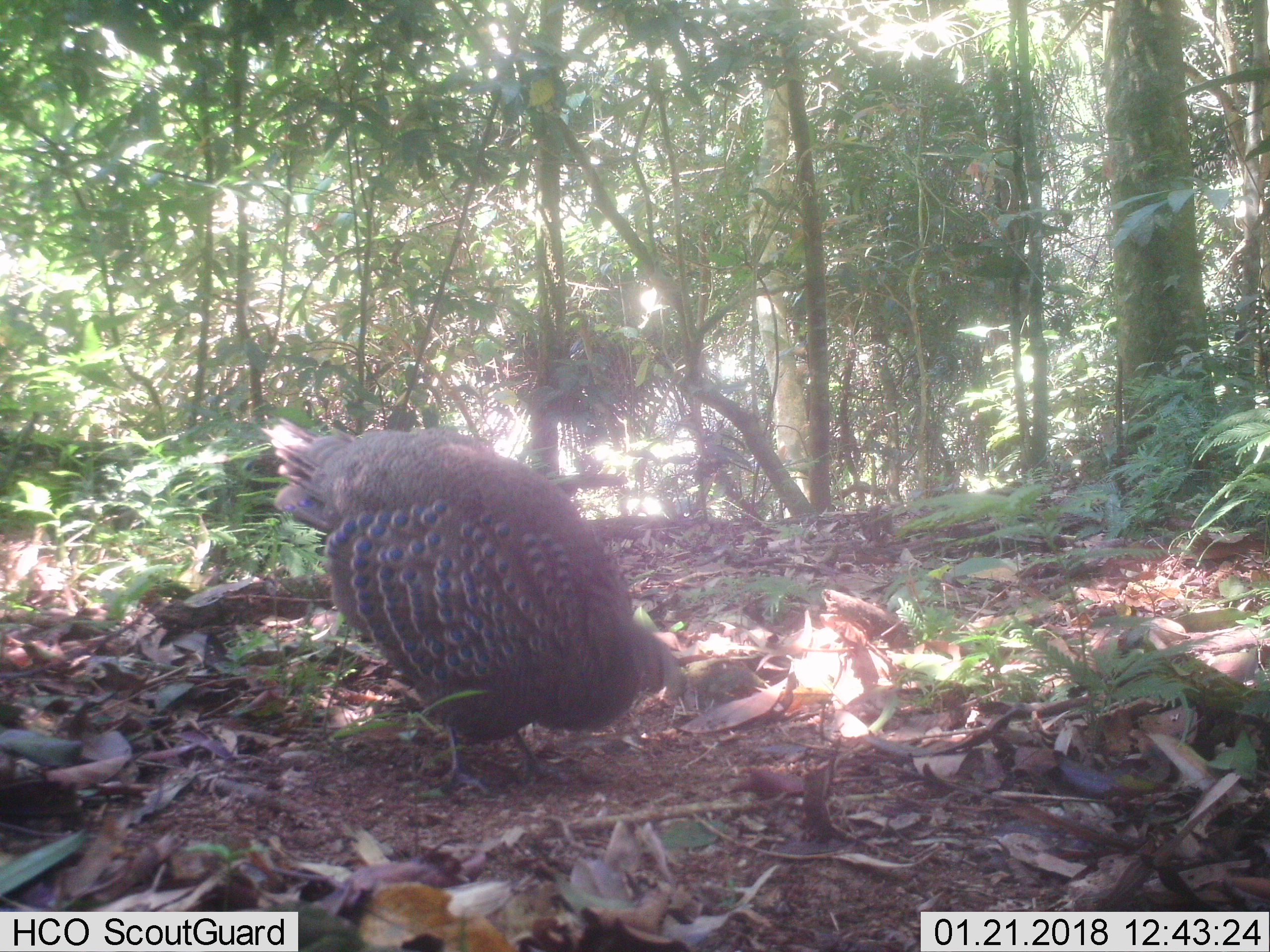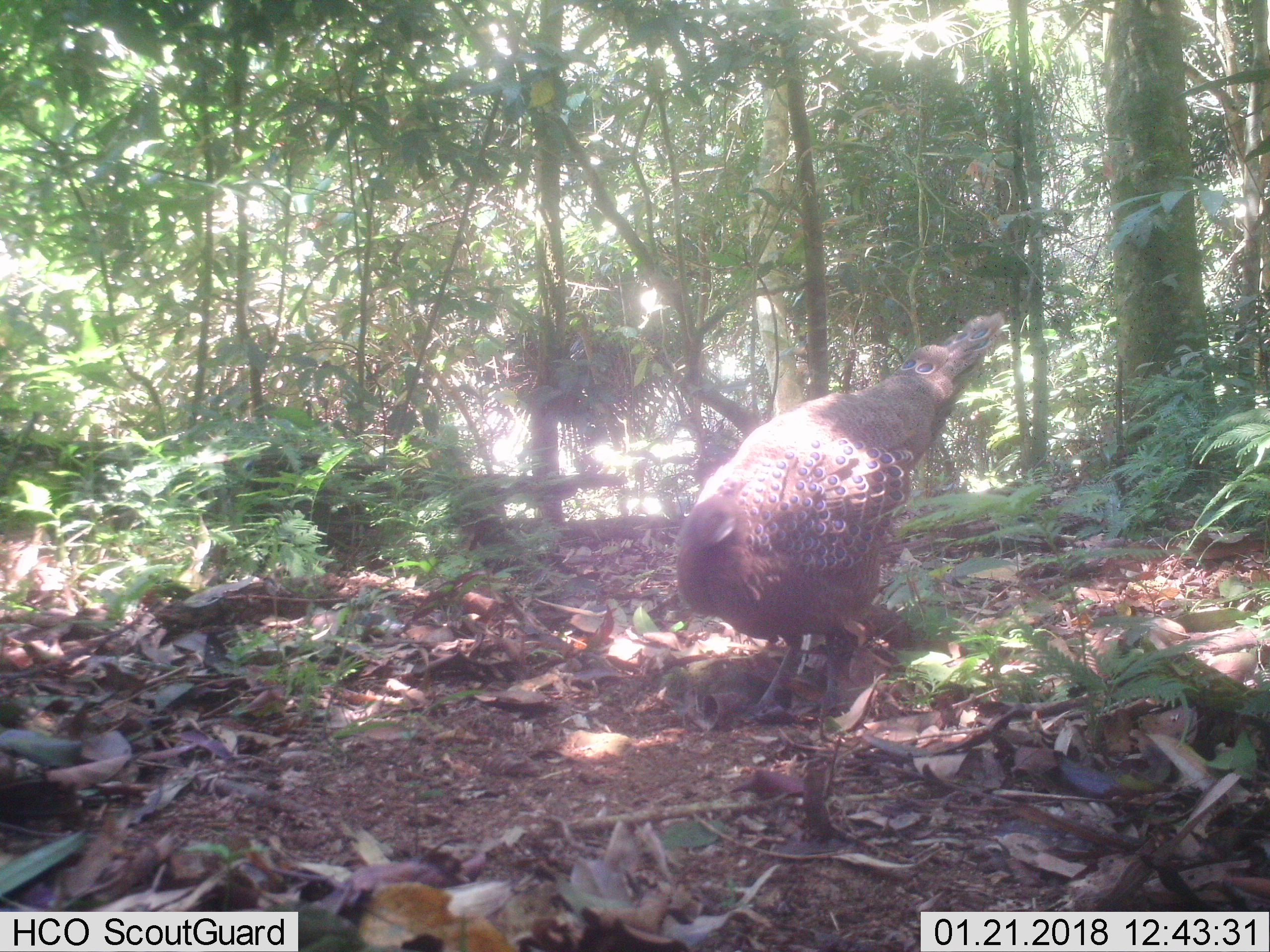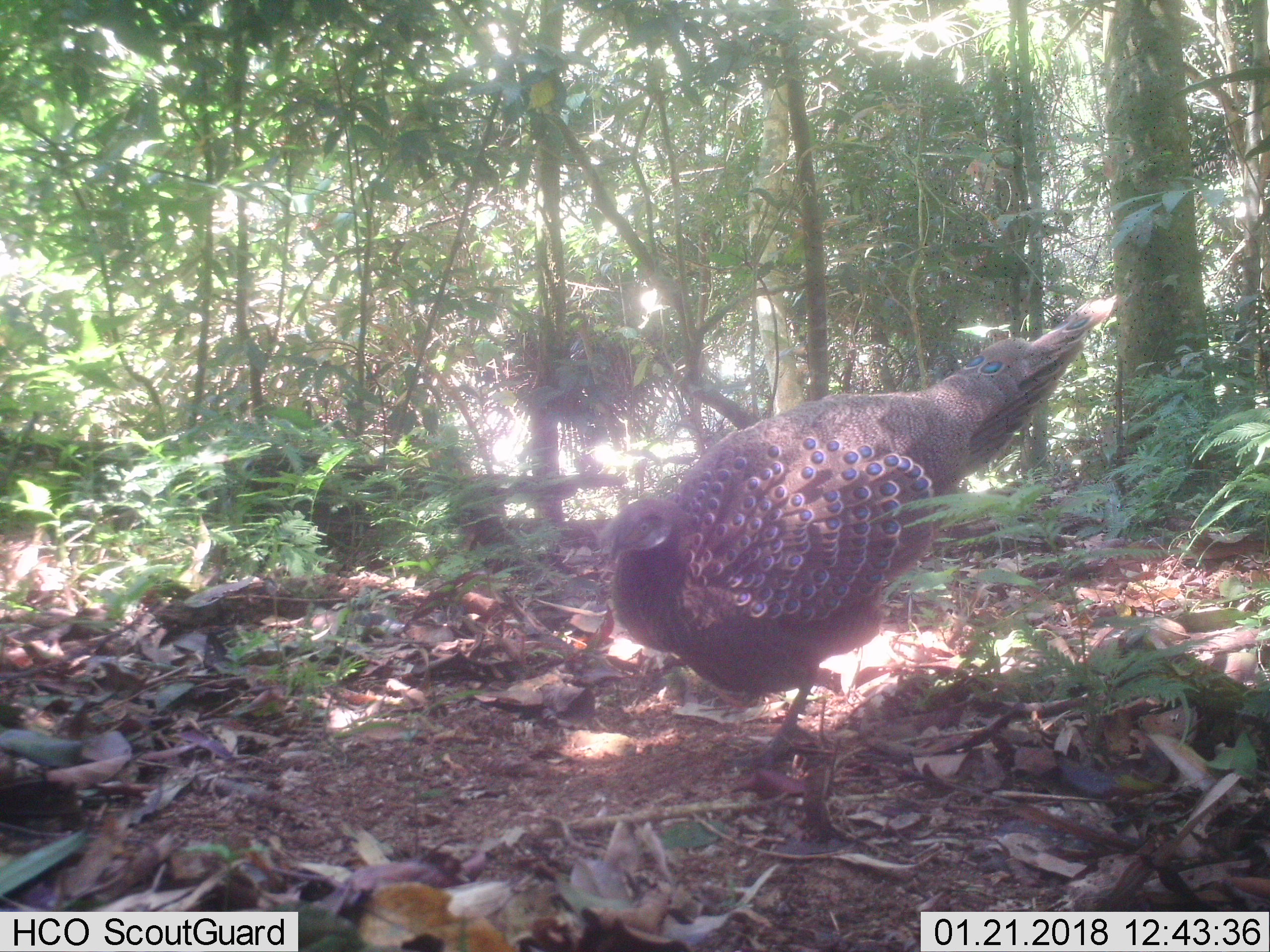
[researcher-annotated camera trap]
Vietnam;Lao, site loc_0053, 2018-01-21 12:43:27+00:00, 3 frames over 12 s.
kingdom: Animalia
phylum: Chordata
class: Aves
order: Galliformes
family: Phasianidae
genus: Polyplectron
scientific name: Polyplectron bicalcaratum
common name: gray peacock-pheasant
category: grey peacock pheasant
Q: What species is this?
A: Grey peacock pheasant (gray peacock-pheasant) (Polyplectron bicalcaratum).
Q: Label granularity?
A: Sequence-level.